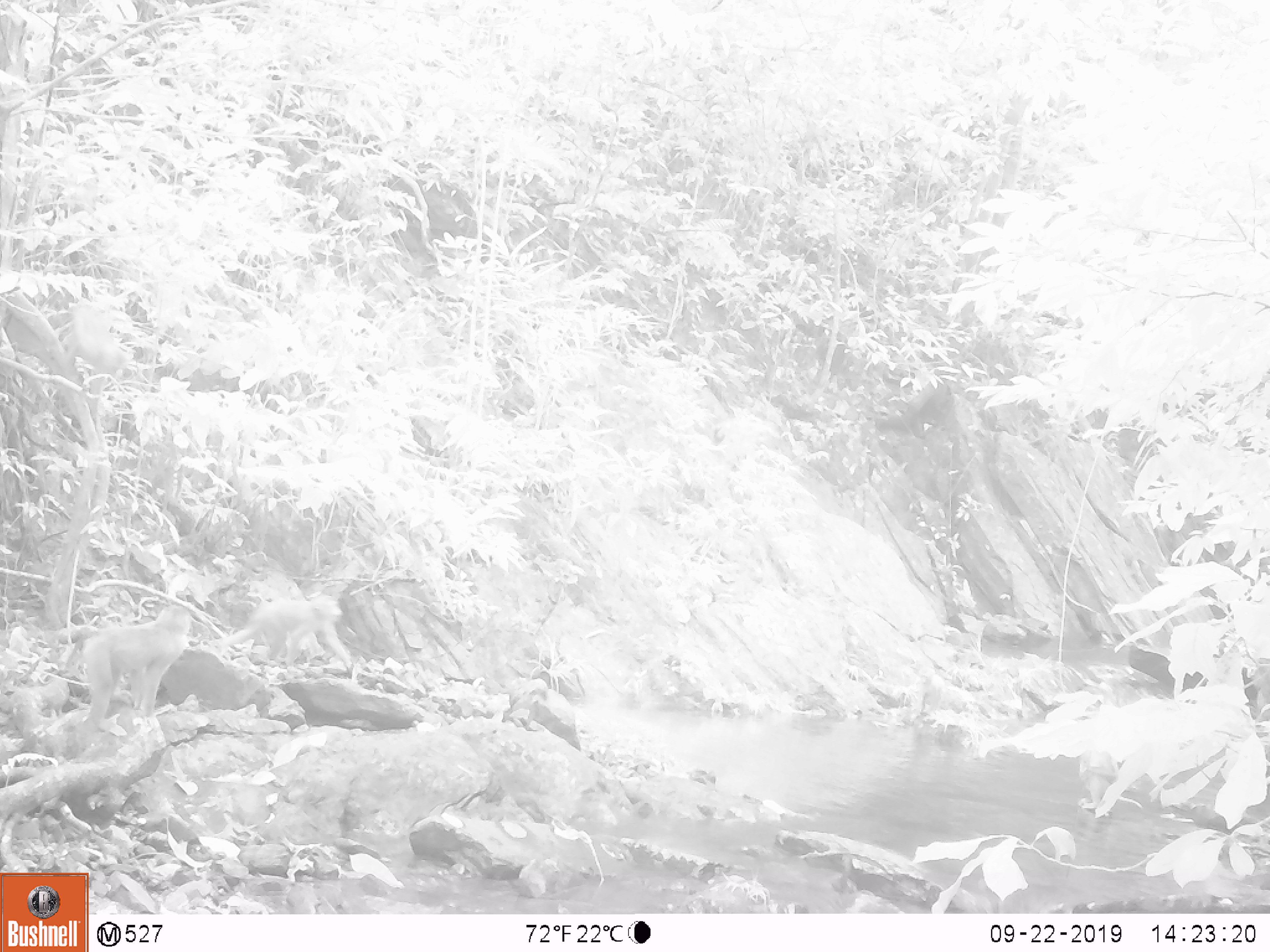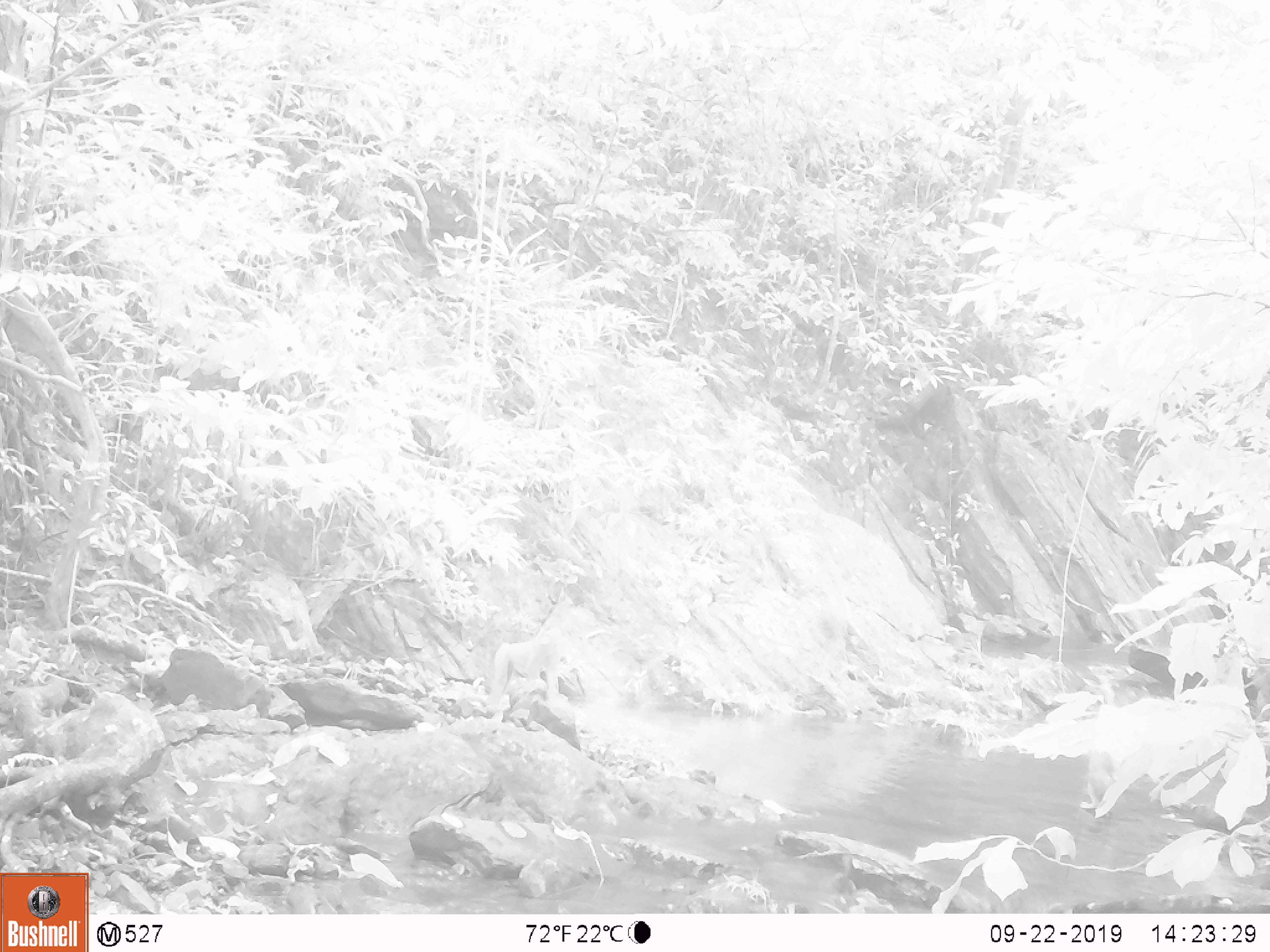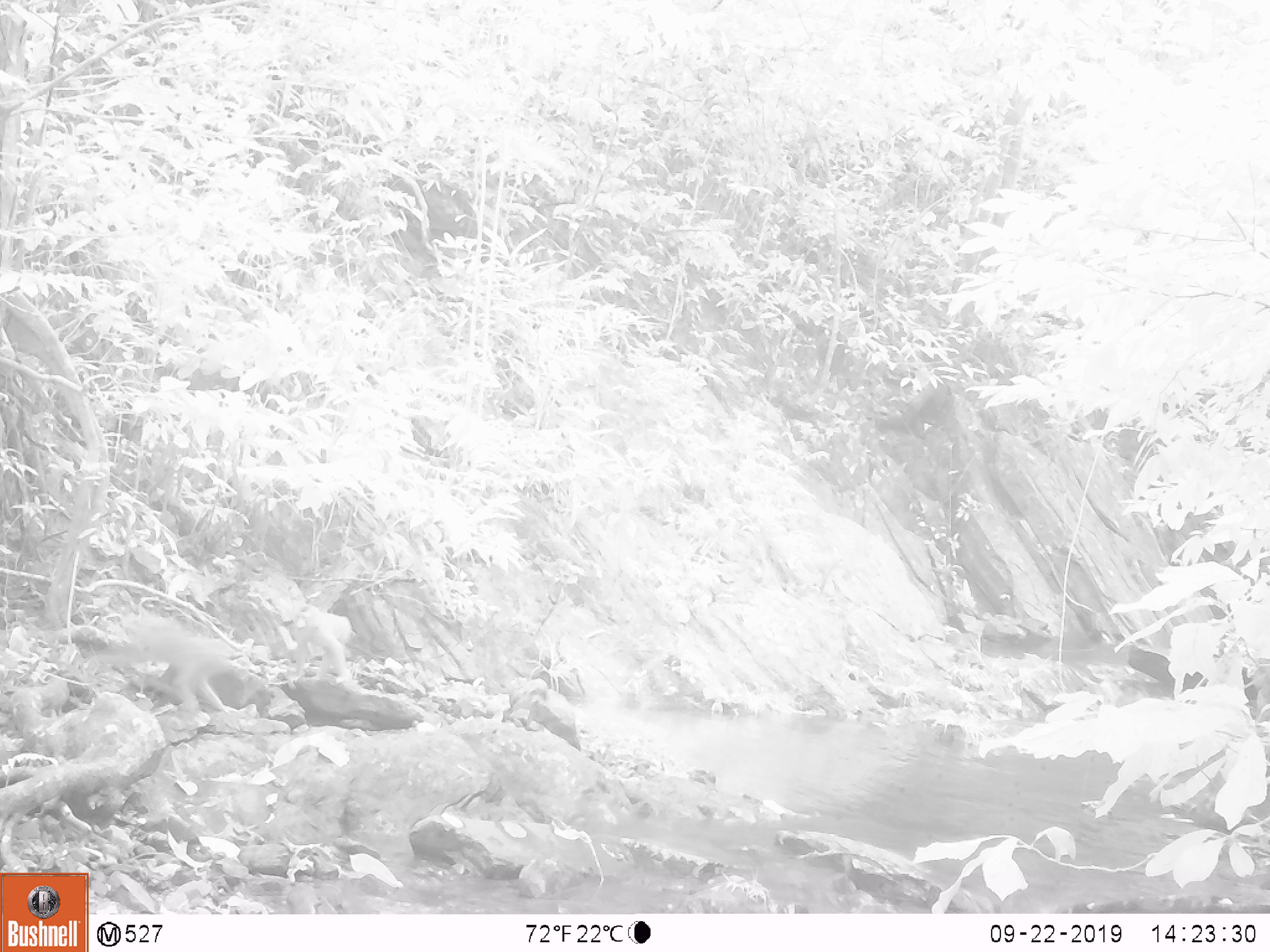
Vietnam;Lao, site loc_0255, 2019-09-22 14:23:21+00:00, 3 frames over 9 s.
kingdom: Animalia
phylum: Chordata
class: Mammalia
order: Primates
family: Cercopithecidae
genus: Macaca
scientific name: Macaca nemestrina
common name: pig-tailed macaque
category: pig tailed macaque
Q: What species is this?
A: Pig tailed macaque (pig-tailed macaque) (Macaca nemestrina).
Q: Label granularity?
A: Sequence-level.